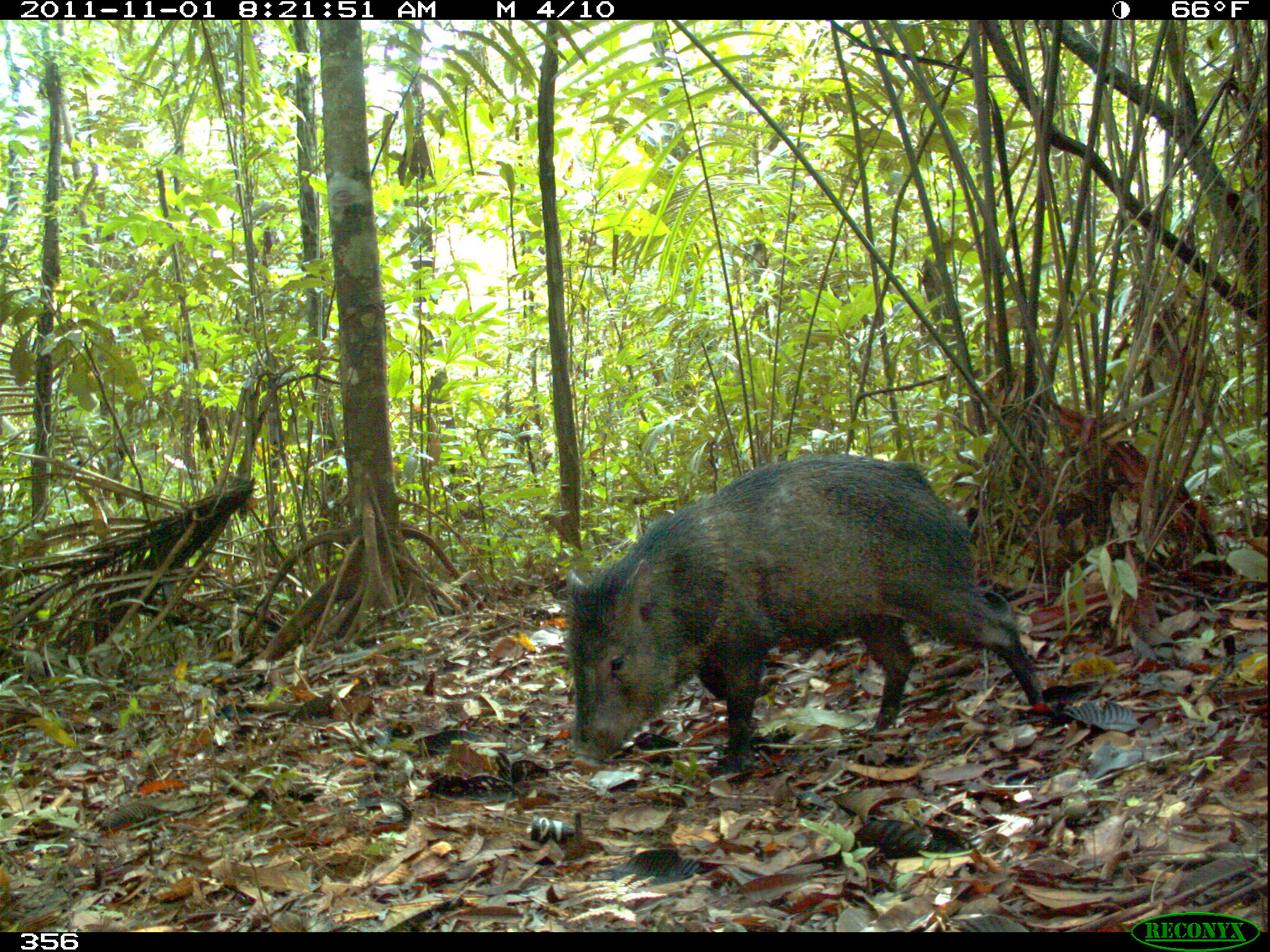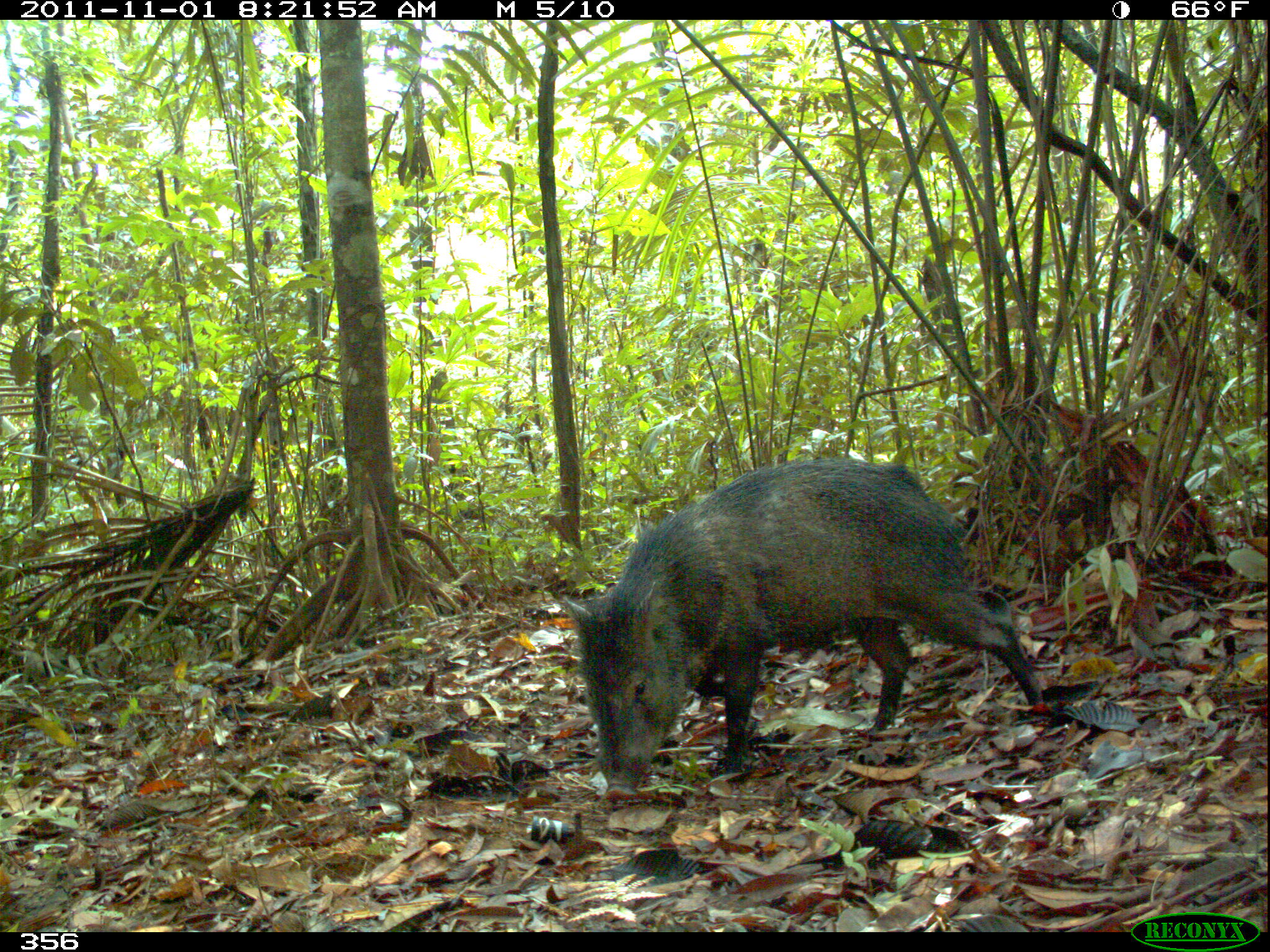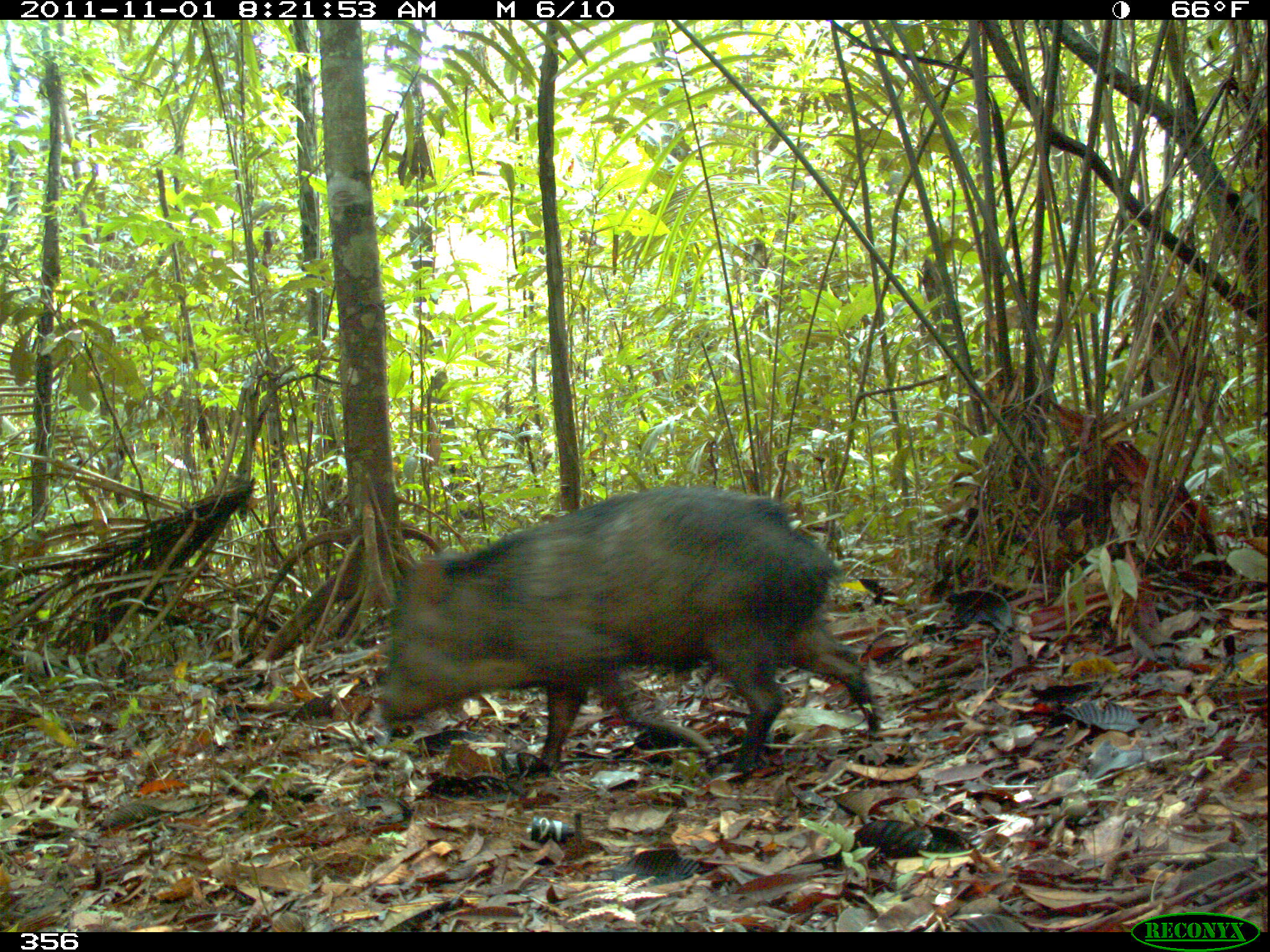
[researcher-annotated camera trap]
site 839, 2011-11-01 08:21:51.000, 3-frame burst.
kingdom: Animalia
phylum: Chordata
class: Mammalia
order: Artiodactyla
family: Tayassuidae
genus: Pecari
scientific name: Pecari tajacu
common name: collared peccary